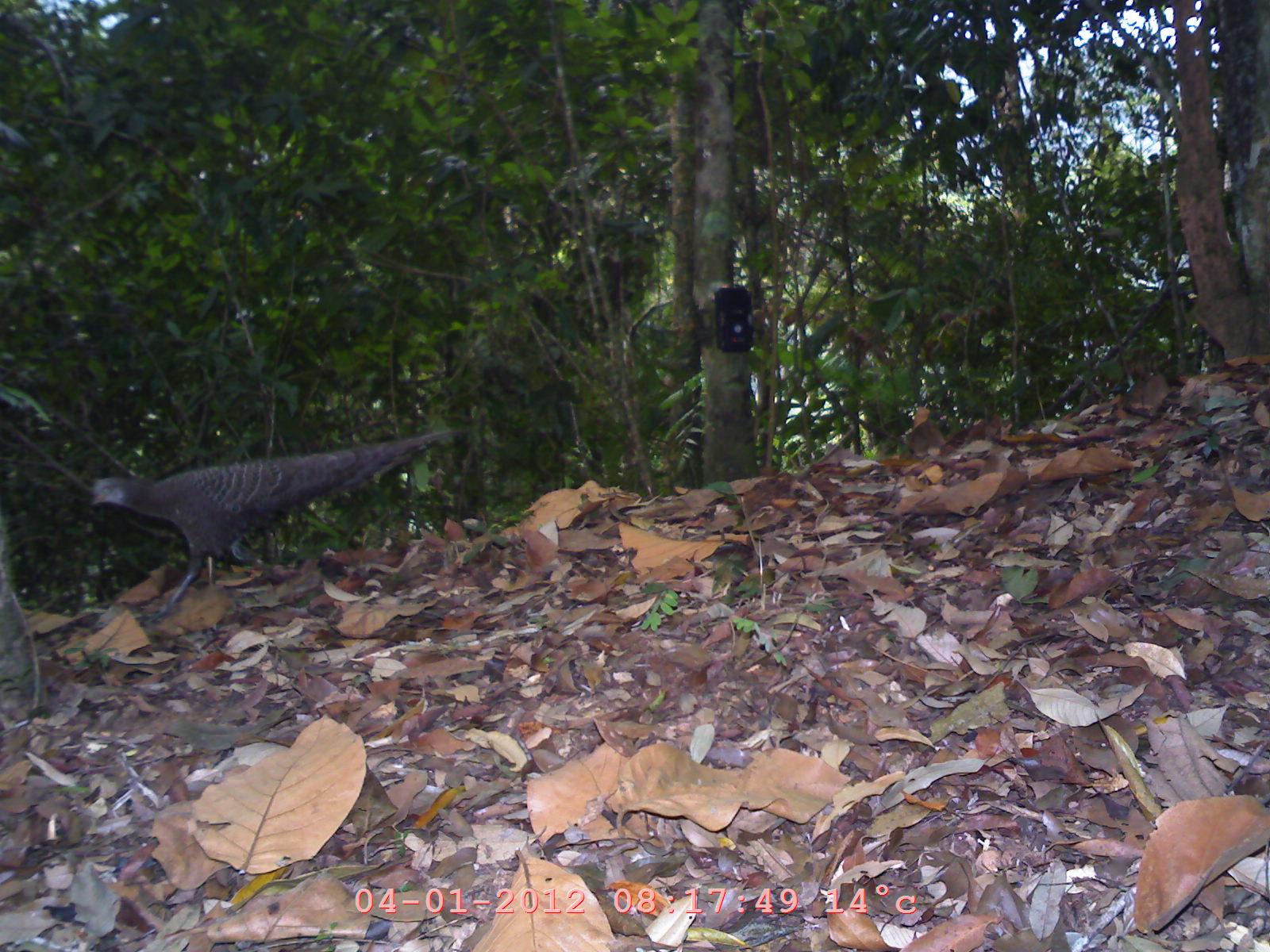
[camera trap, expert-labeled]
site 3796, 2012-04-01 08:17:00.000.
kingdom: Animalia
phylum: Chordata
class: Aves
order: Galliformes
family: Phasianidae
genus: Polyplectron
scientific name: Polyplectron bicalcaratum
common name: grey peacock-pheasant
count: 1